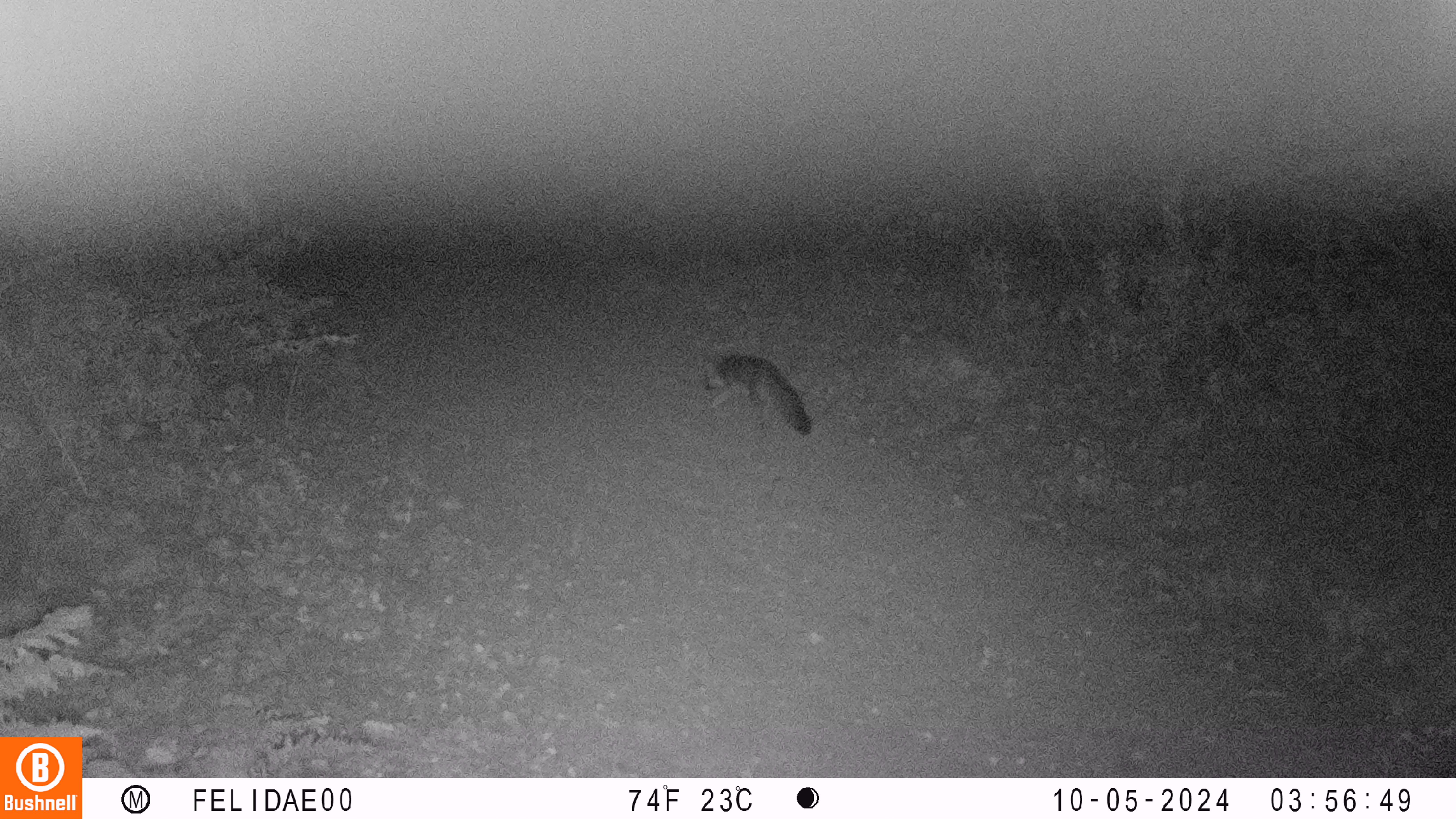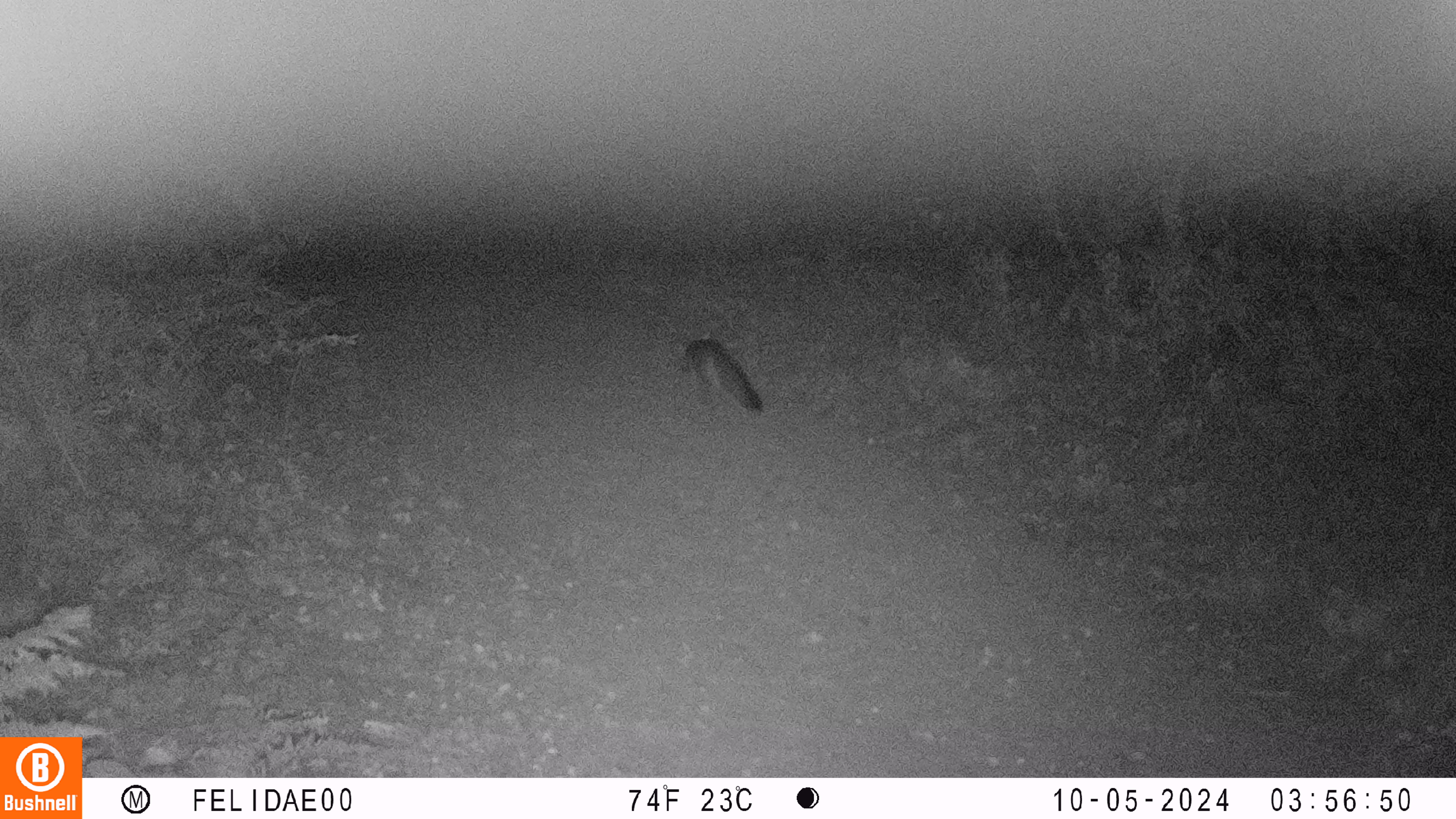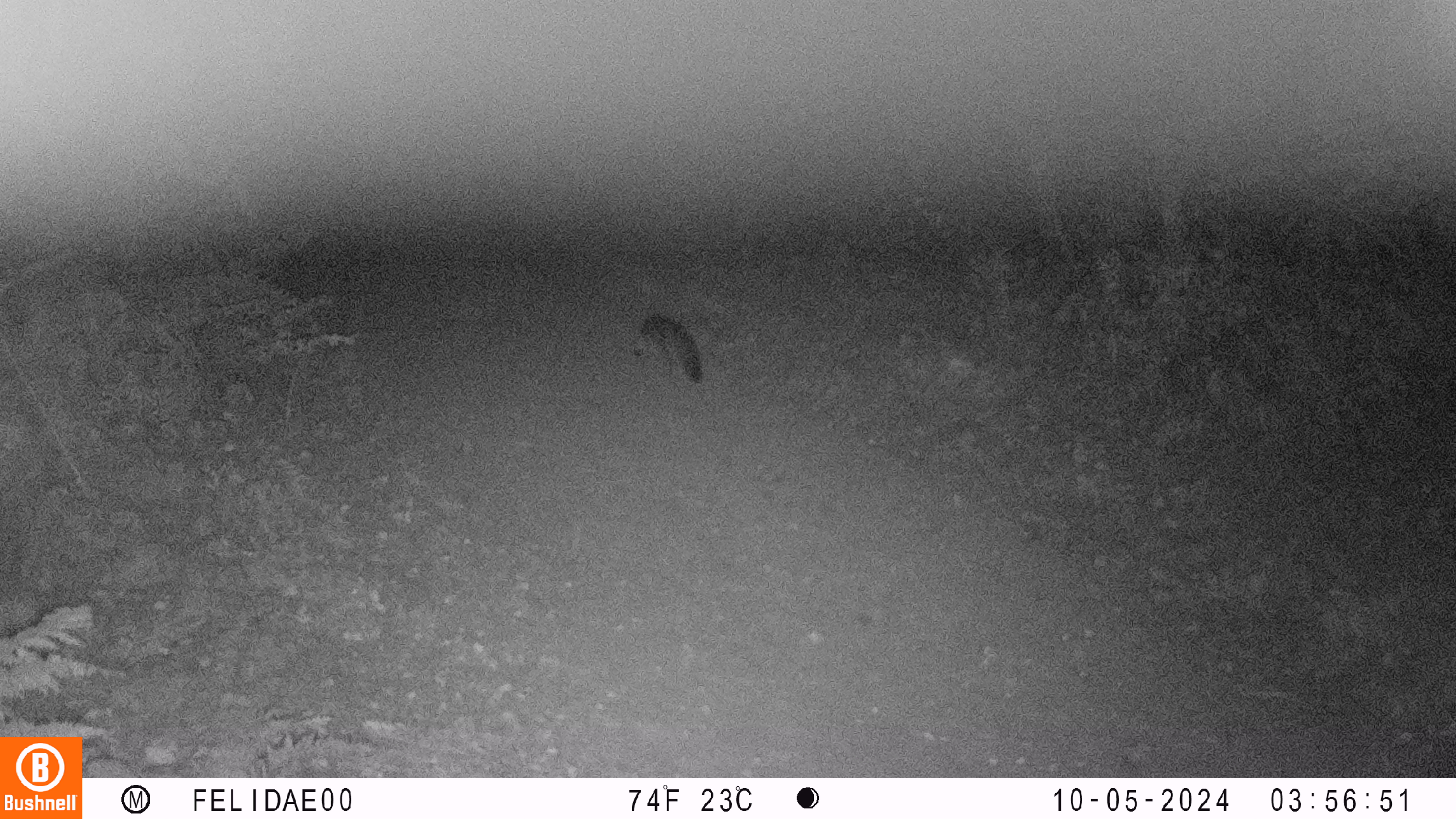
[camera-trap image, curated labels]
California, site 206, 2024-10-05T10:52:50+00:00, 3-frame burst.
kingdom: Animalia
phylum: Chordata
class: Mammalia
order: Carnivora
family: Canidae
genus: Urocyon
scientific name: Urocyon cinereoargenteus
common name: gray fox